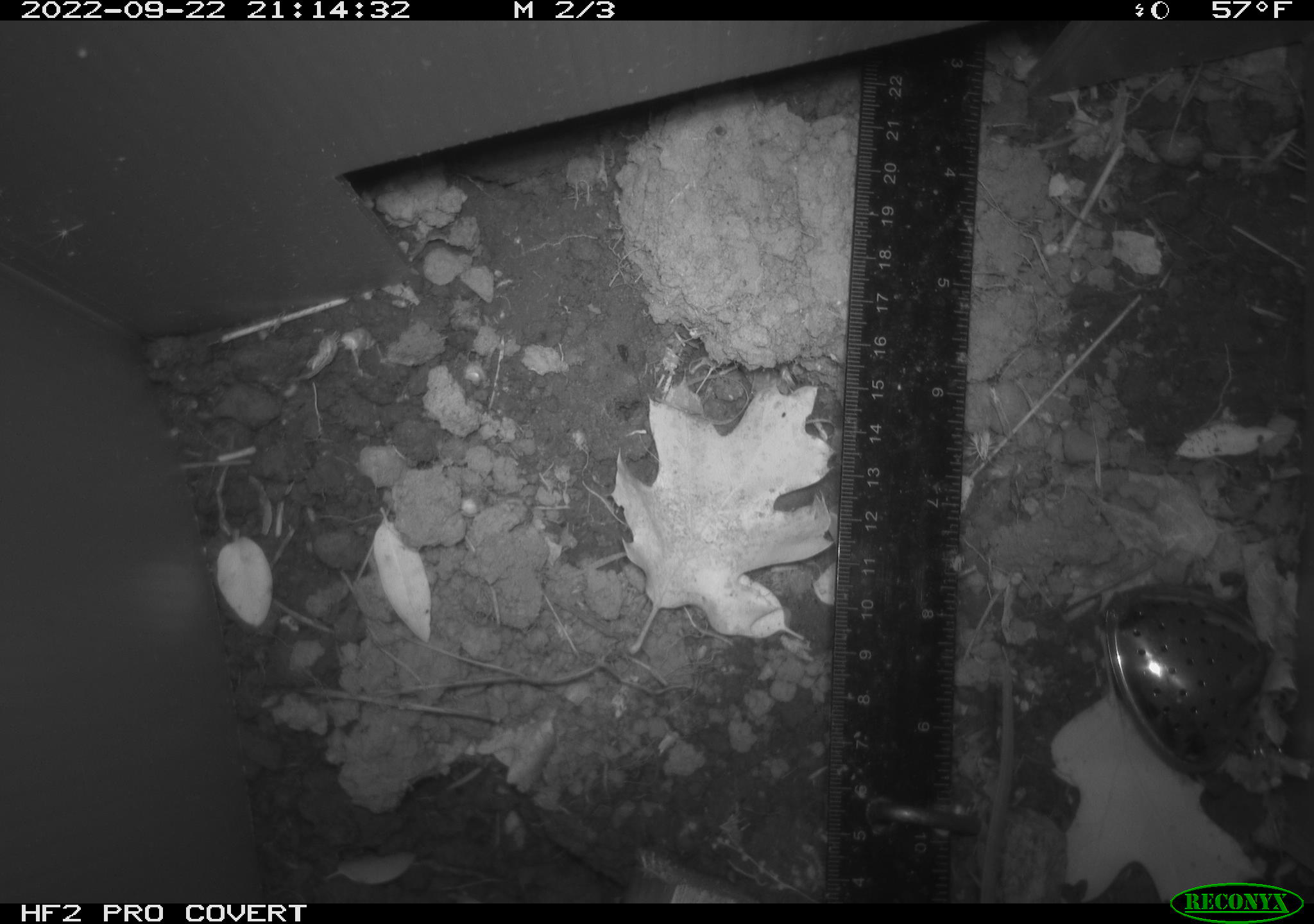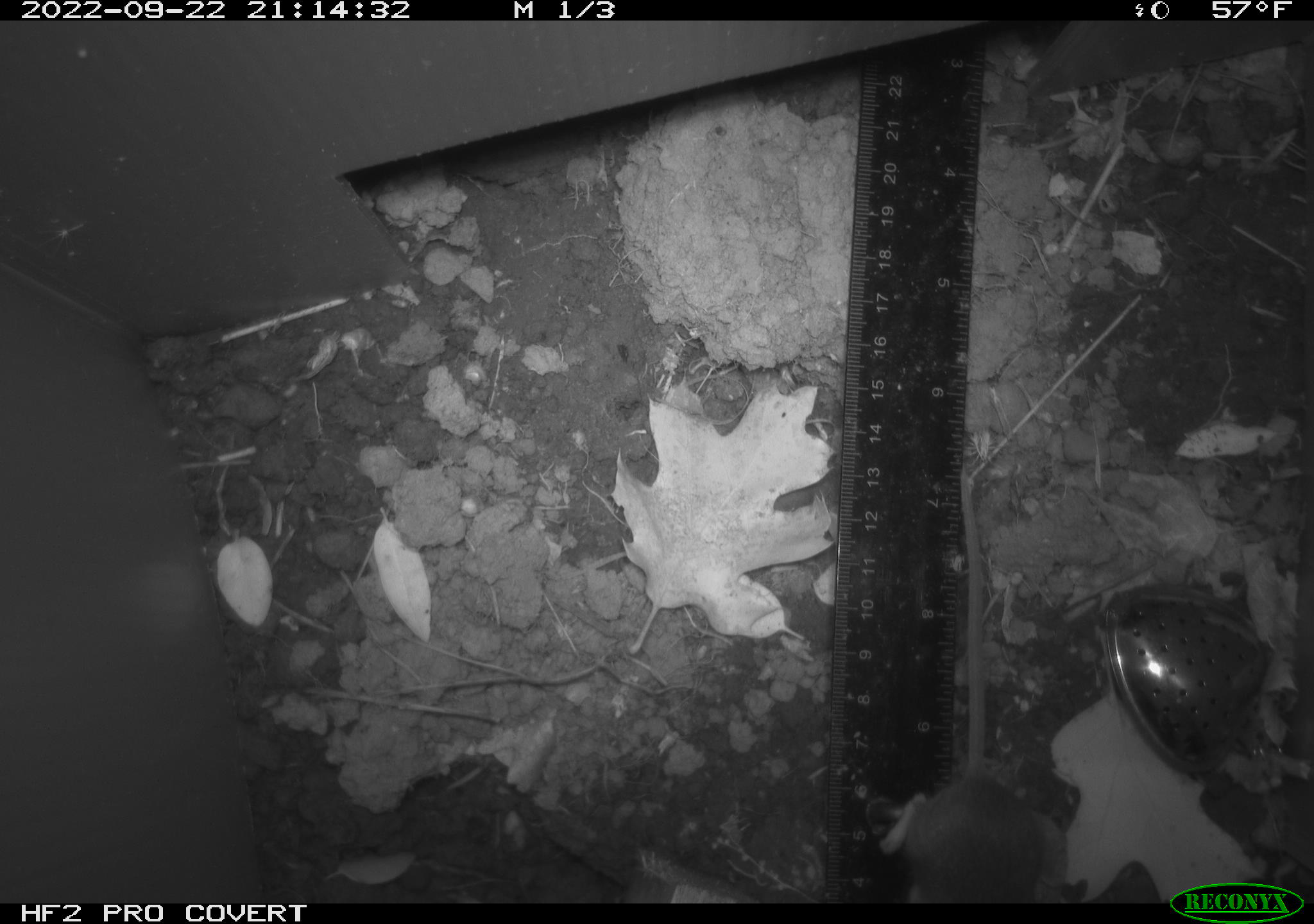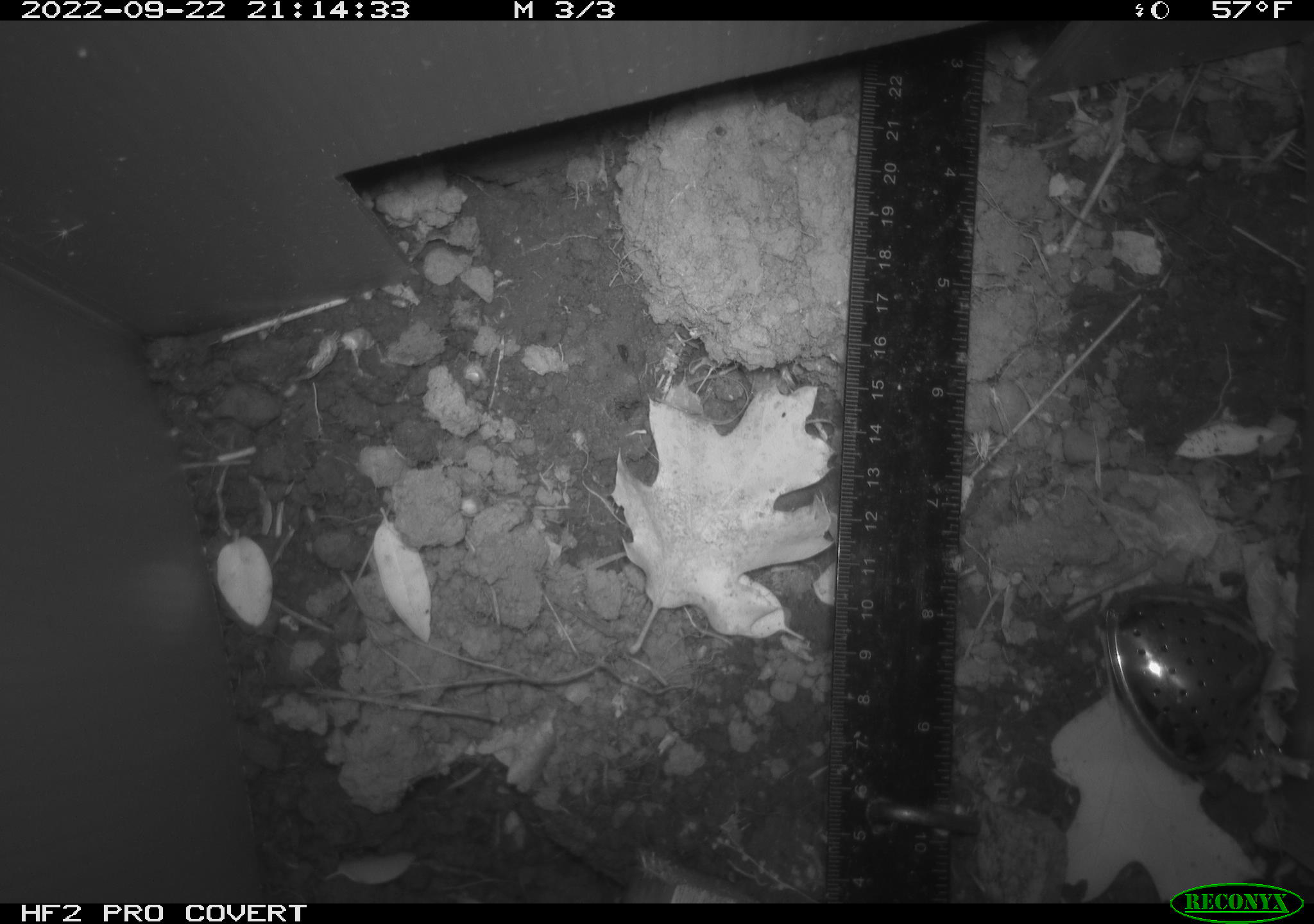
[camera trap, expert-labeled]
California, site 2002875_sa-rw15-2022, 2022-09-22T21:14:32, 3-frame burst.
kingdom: Animalia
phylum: Chordata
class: Mammalia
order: Rodentia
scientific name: Rodentia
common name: mouse species